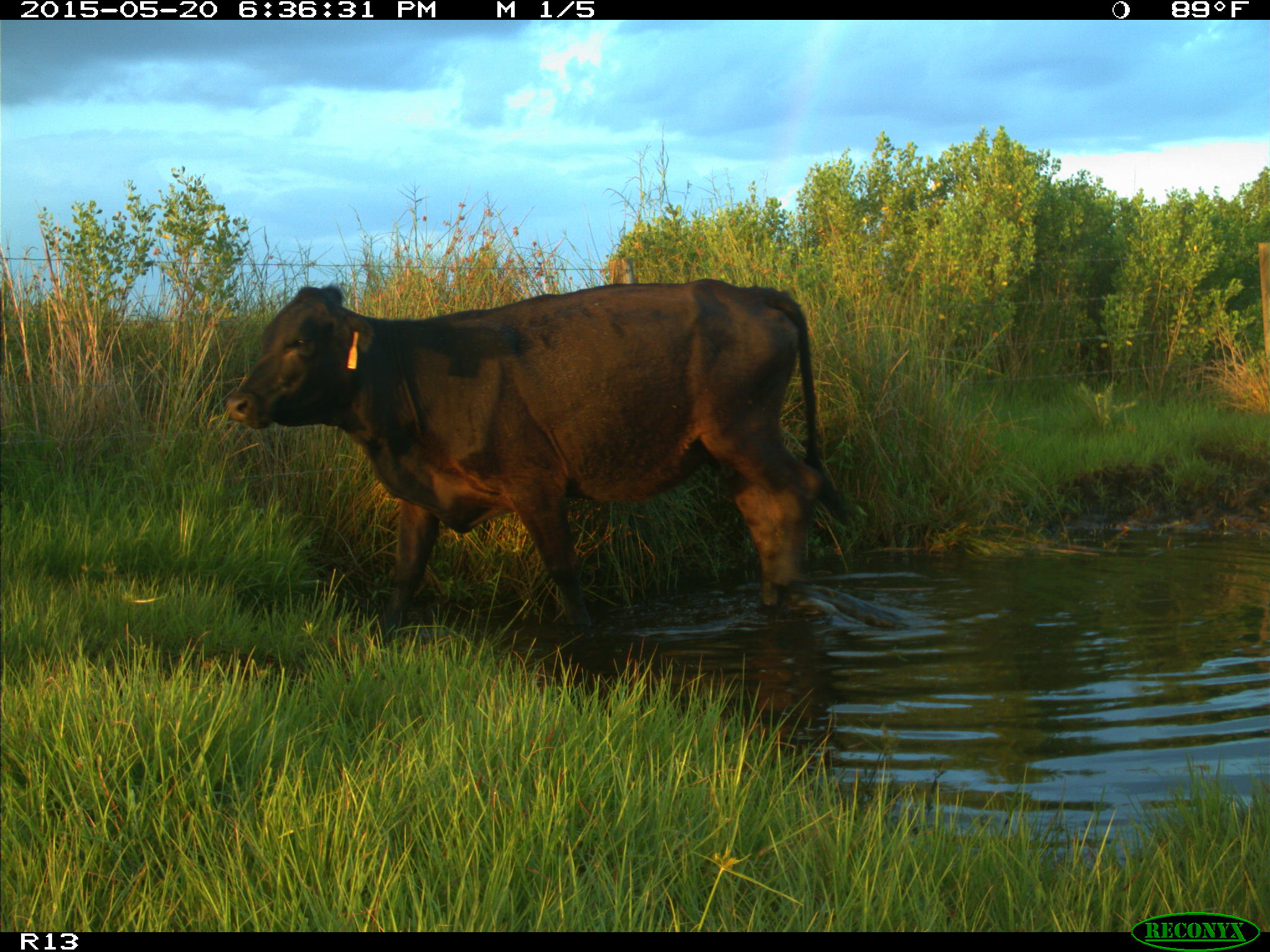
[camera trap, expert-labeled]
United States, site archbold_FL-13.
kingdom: Animalia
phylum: Chordata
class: Mammalia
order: Artiodactyla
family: Bovidae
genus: Bos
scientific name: Bos taurus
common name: domestic cow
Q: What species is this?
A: Bos taurus (domestic cow).